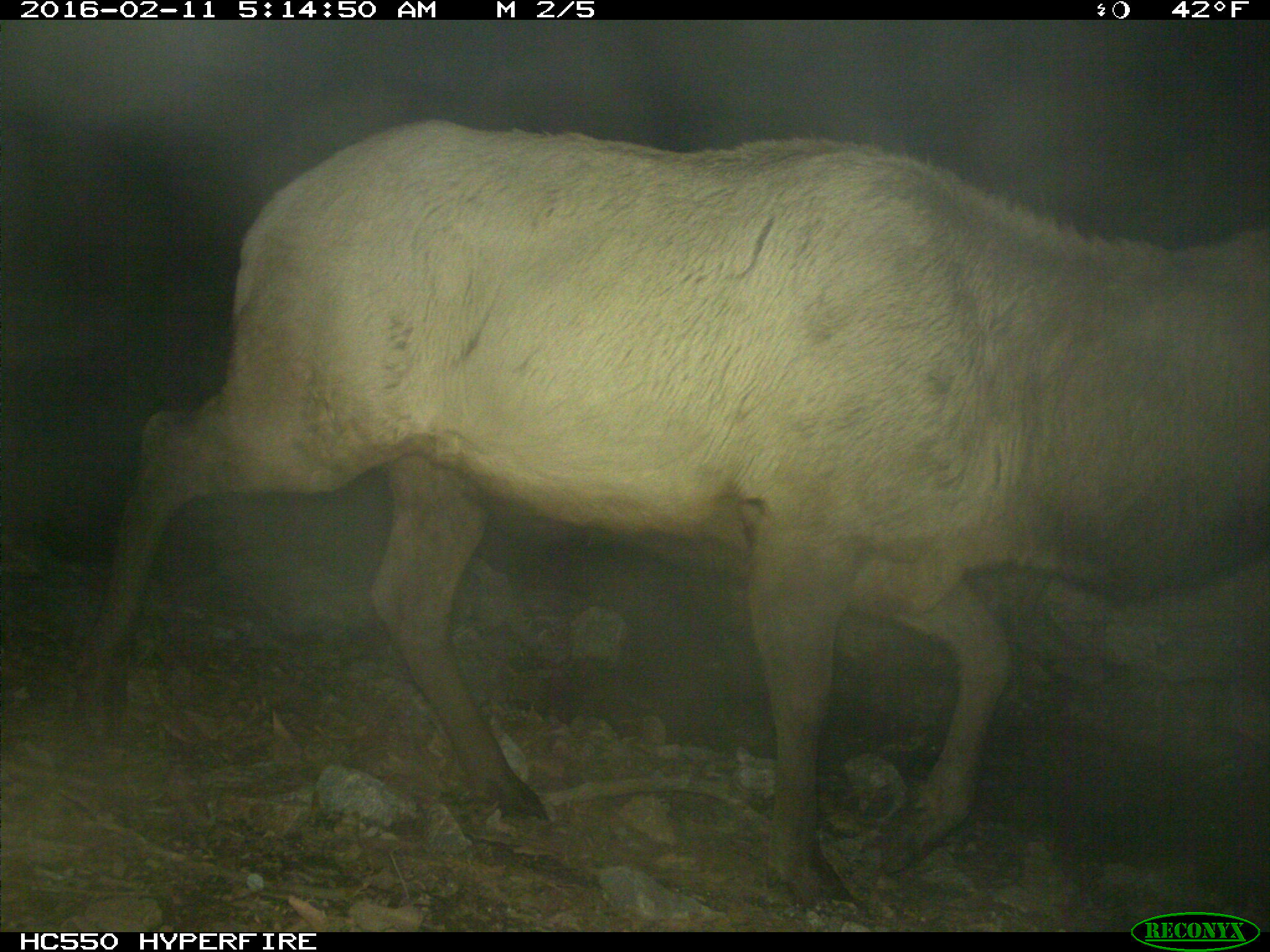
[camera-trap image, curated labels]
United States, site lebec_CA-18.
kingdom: Animalia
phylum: Chordata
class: Mammalia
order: Artiodactyla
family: Cervidae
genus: Cervus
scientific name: Cervus canadensis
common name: elk